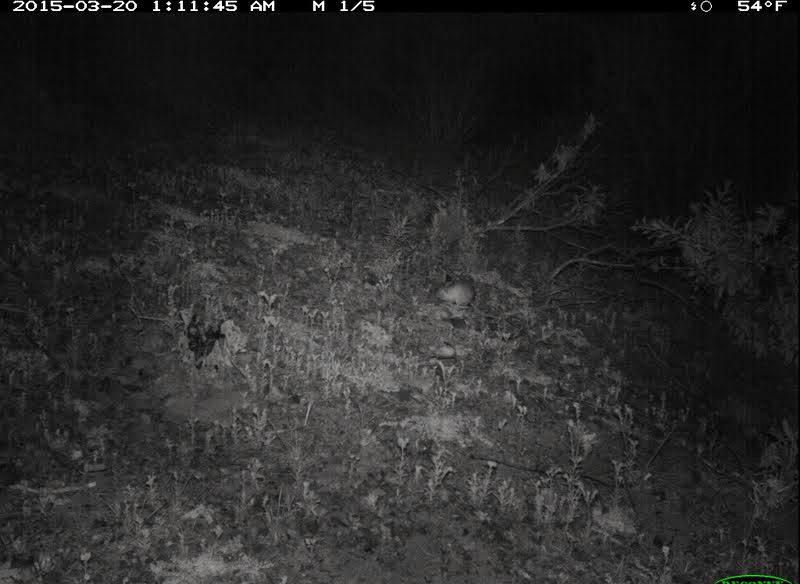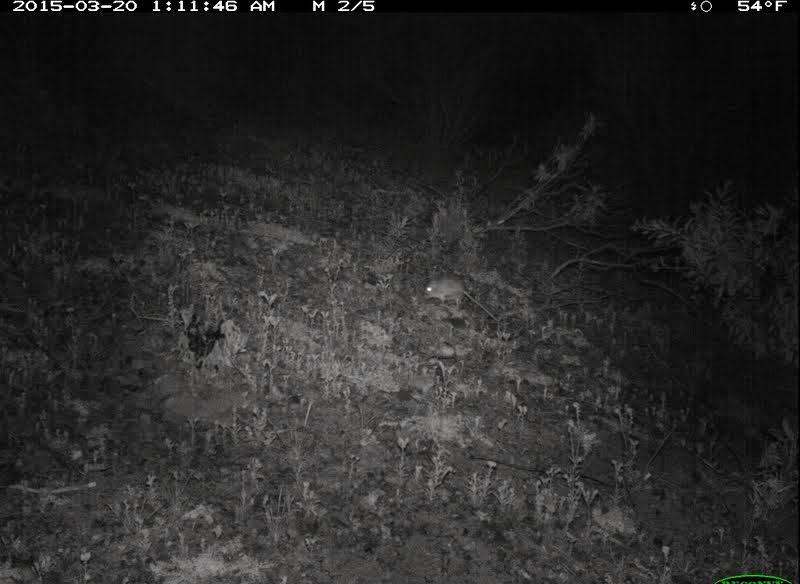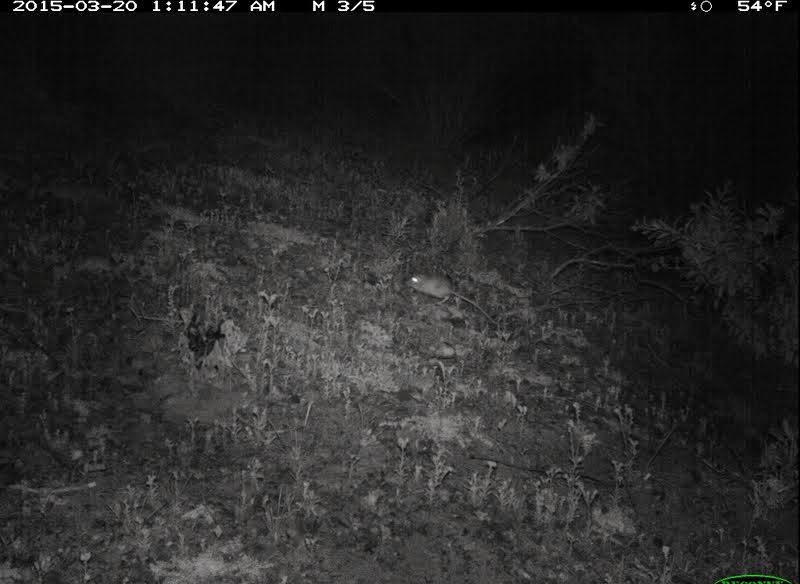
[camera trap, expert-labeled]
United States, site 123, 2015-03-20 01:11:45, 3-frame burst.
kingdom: Animalia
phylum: Chordata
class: Mammalia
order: Rodentia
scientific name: Rodentia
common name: rodent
Rodent (Rodentia).